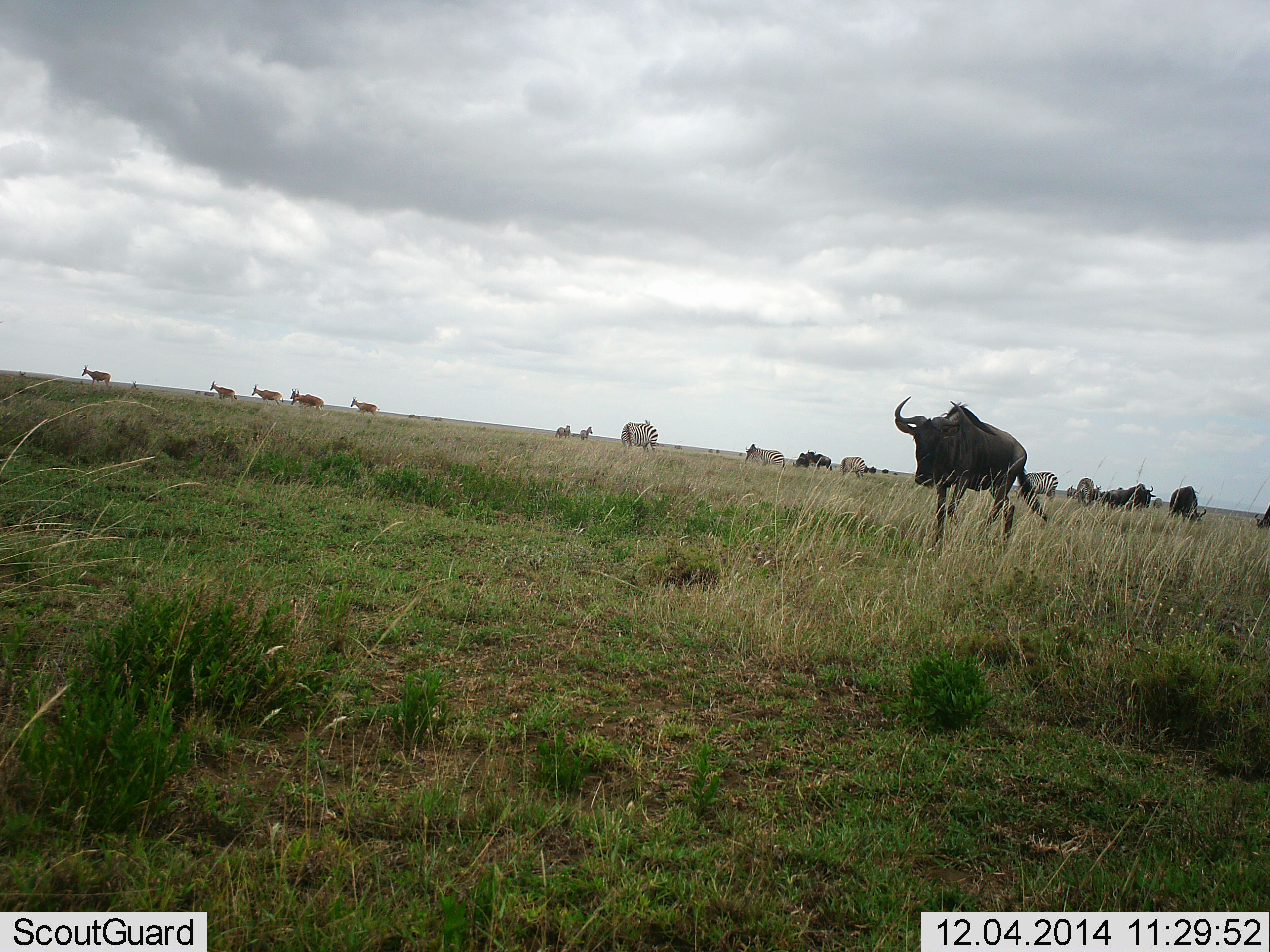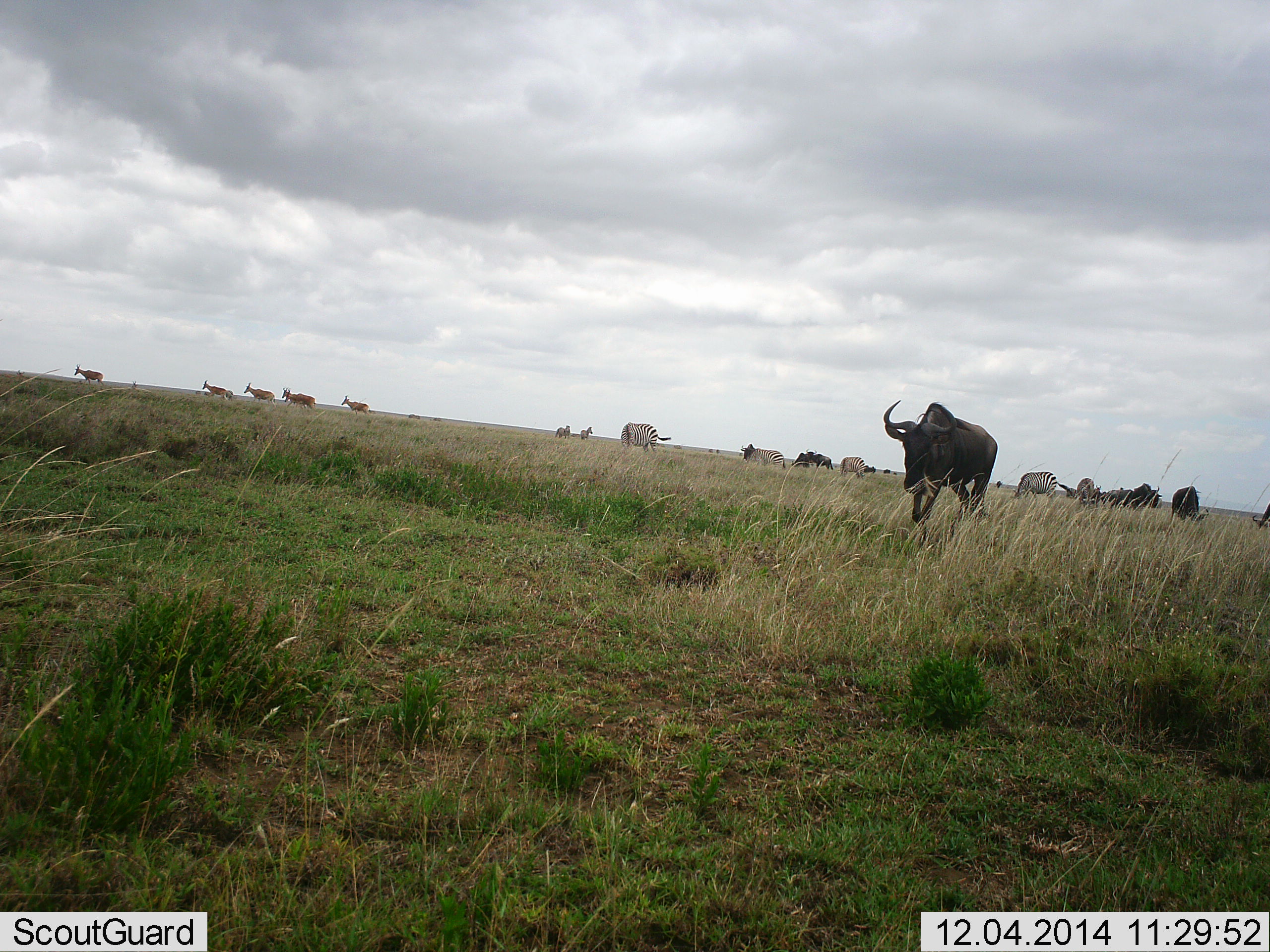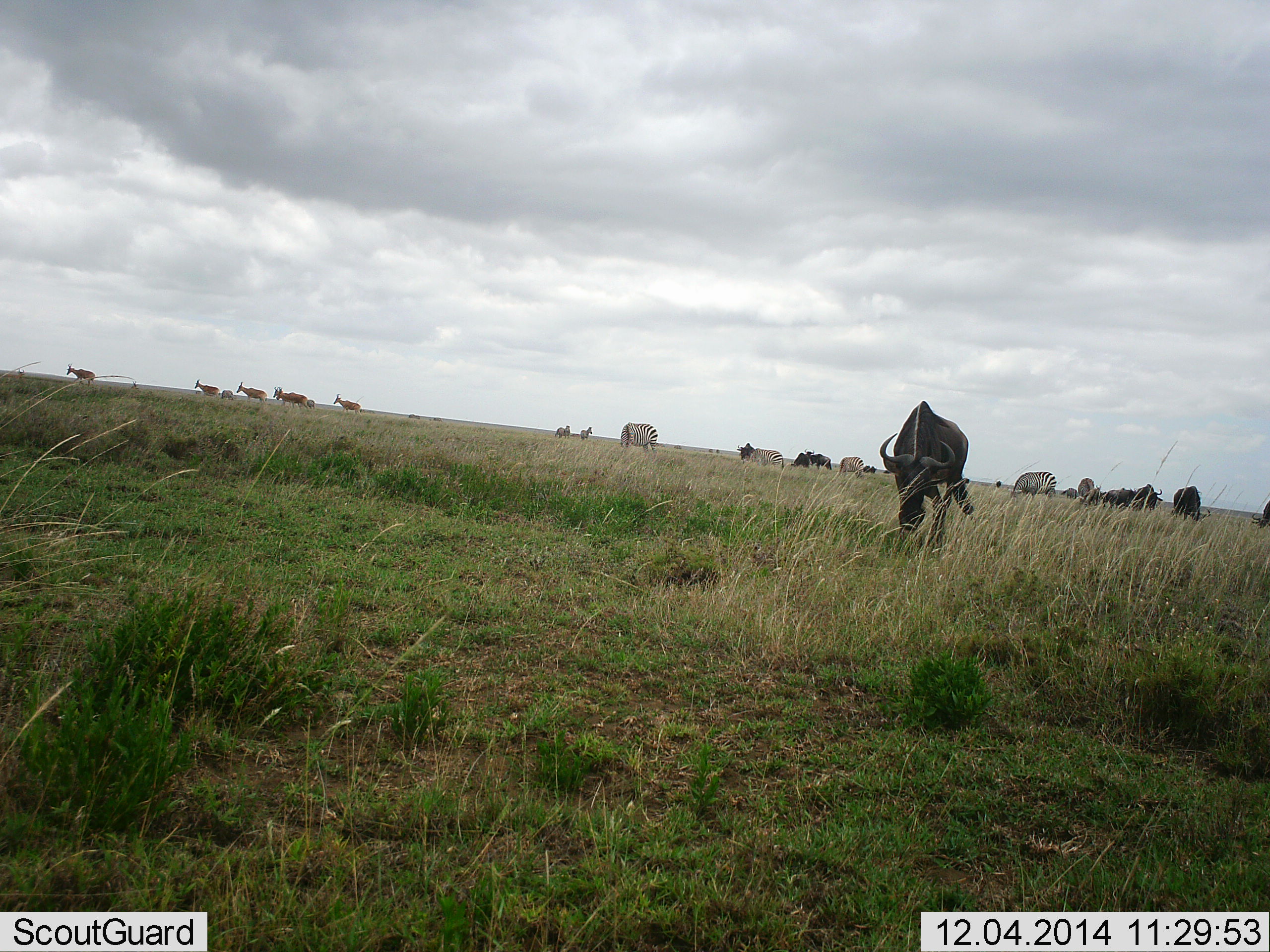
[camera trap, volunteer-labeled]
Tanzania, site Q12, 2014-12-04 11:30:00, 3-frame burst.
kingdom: Animalia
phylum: Chordata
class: Mammalia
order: Artiodactyla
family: Bovidae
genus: Alcelaphus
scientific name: Alcelaphus buselaphus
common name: hartebeest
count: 6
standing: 0%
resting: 0%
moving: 90%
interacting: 0%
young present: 0%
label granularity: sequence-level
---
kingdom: Animalia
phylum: Chordata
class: Mammalia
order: Artiodactyla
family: Bovidae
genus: Connochaetes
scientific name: Connochaetes taurinus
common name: blue wildebeest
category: wildebeest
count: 5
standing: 19%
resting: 0%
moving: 67%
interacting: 0%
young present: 0%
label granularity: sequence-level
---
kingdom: Animalia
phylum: Chordata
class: Mammalia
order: Perissodactyla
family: Equidae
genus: Equus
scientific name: Equus quagga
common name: plains zebra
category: zebra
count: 6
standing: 42%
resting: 0%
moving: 16%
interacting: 0%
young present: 0%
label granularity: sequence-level